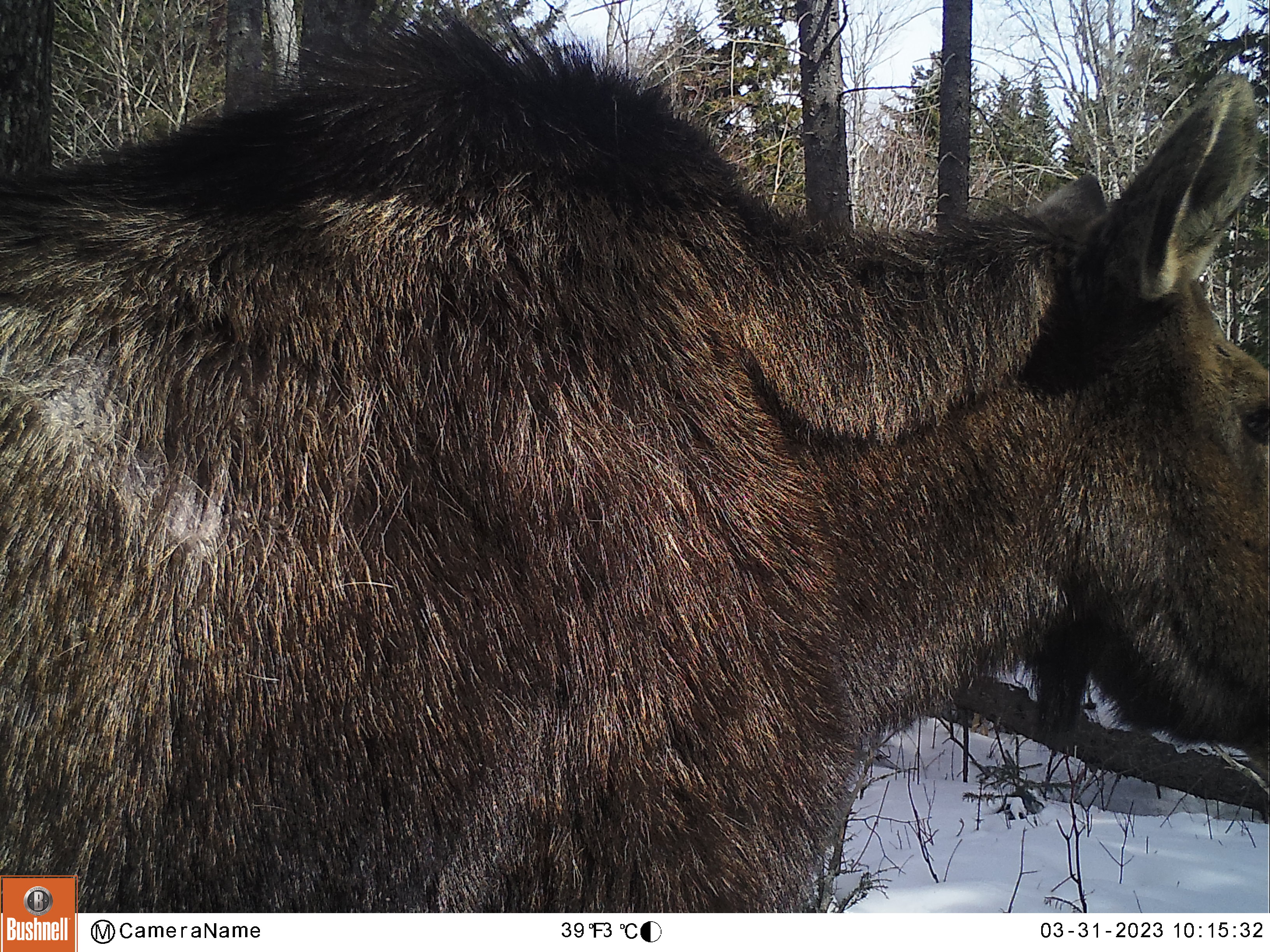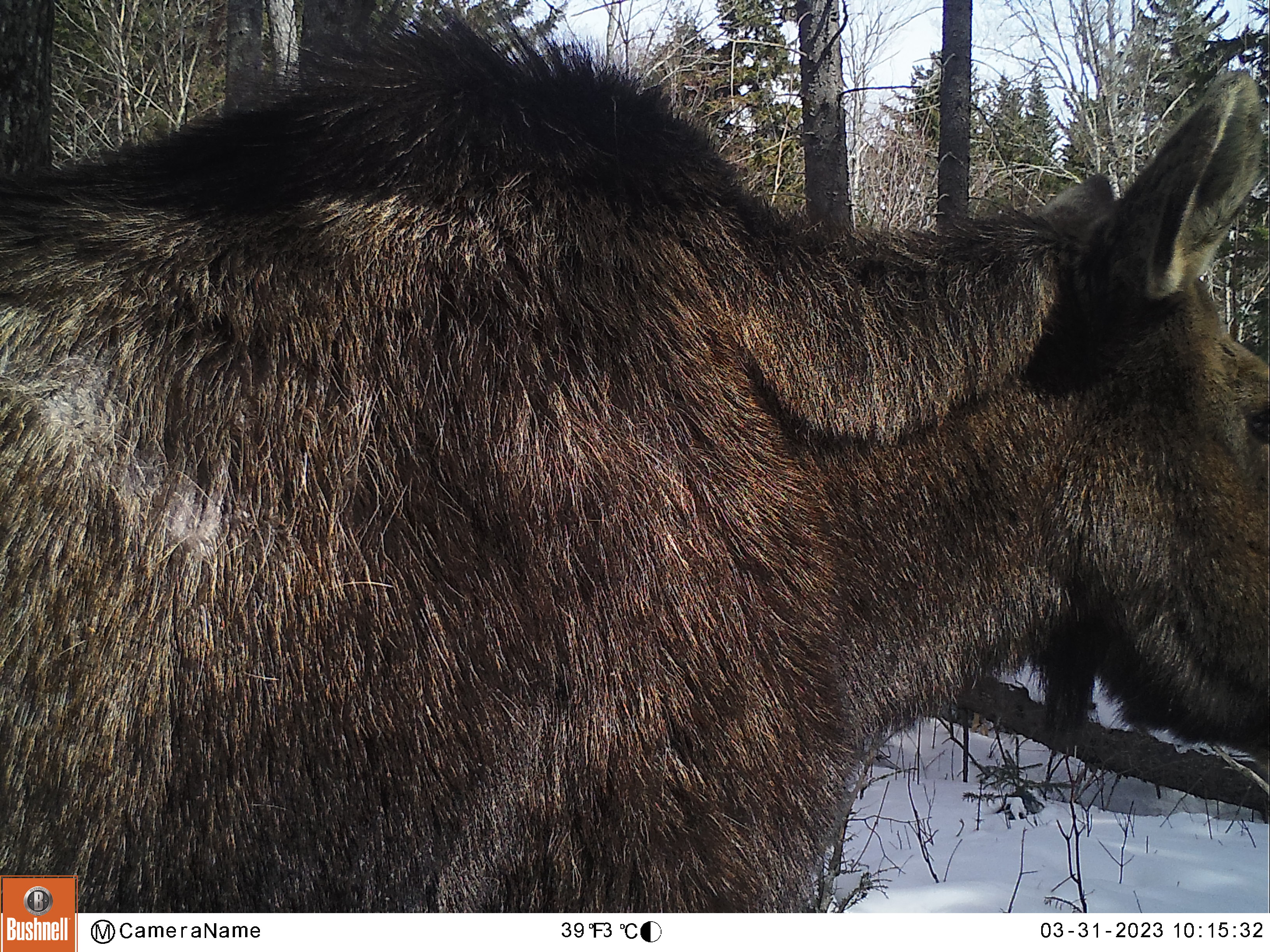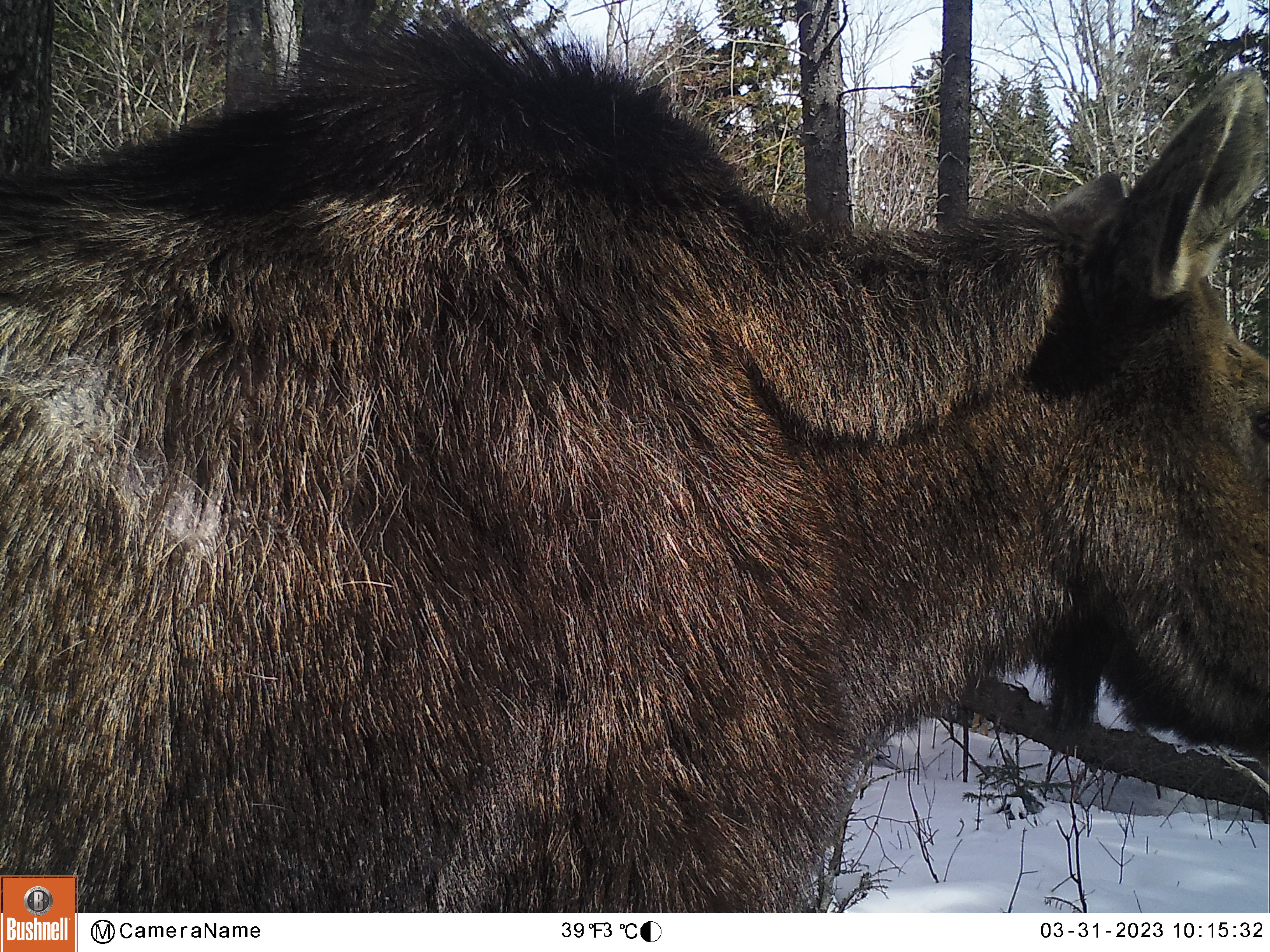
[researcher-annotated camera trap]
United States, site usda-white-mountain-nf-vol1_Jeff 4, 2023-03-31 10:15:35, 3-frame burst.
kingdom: Animalia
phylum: Chordata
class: Mammalia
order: Artiodactyla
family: Cervidae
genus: Alces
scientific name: Alces alces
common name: moose